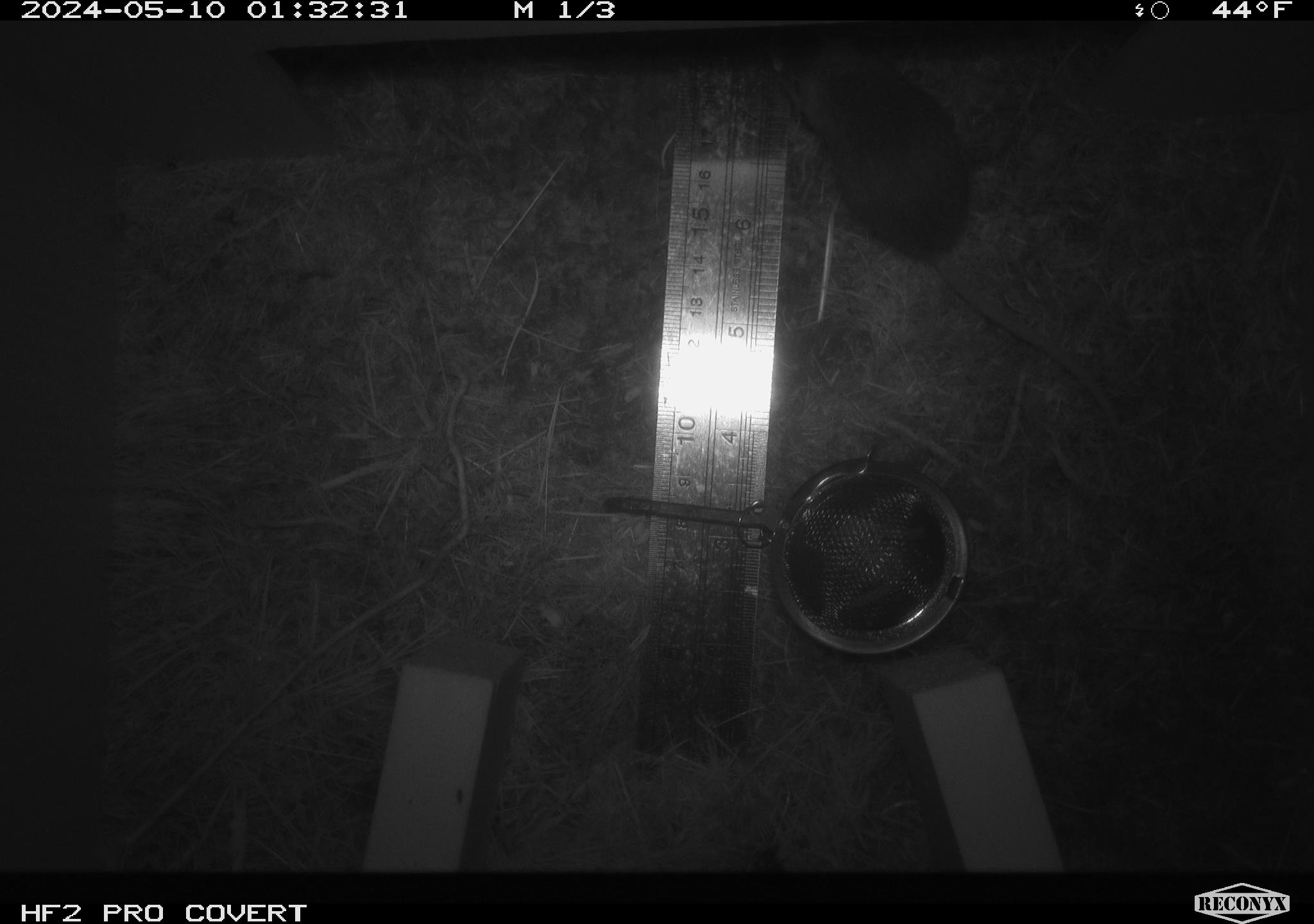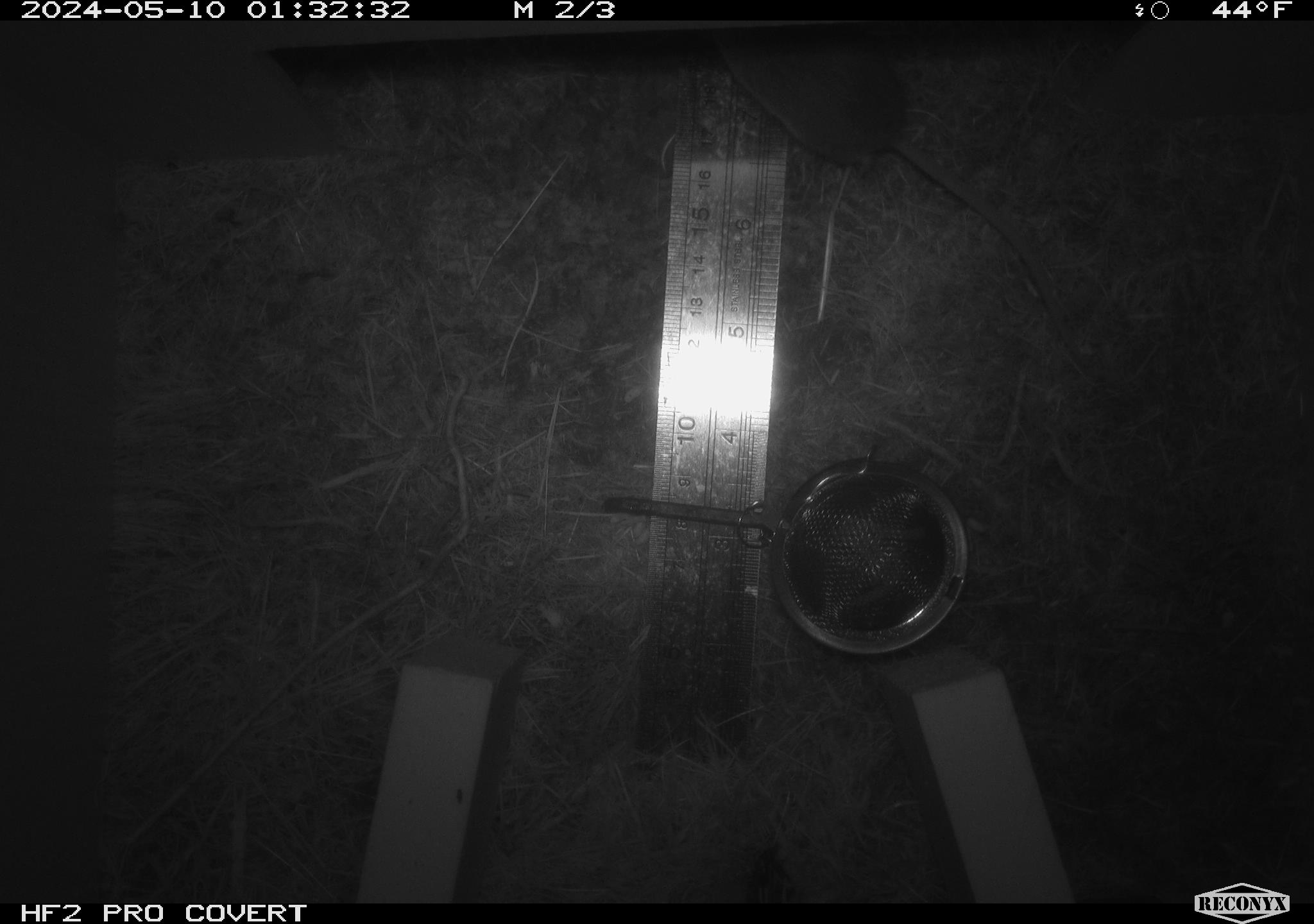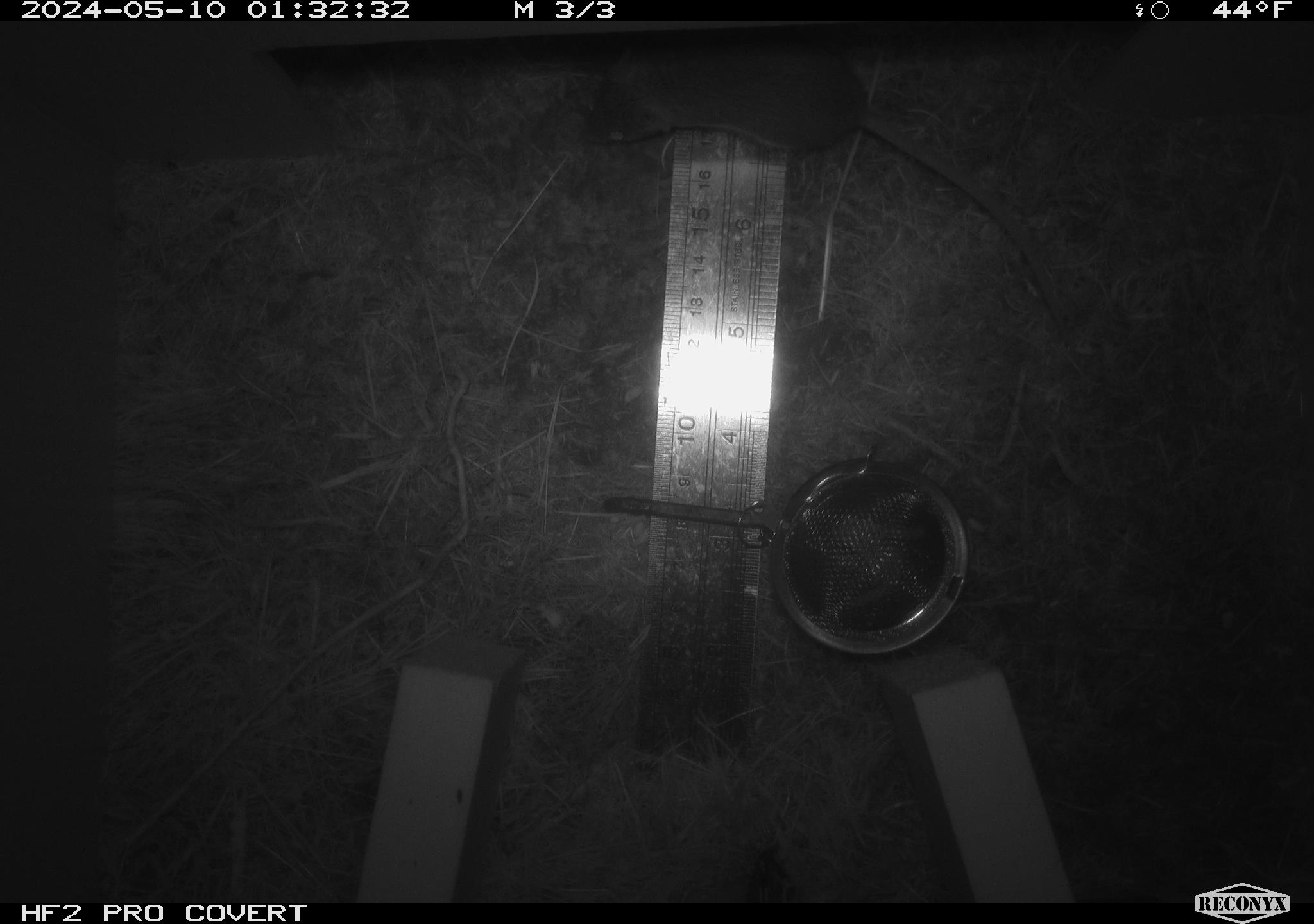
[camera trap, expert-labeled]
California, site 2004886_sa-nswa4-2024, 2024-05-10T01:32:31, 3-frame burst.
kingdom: Animalia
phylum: Chordata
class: Mammalia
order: Rodentia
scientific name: Rodentia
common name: mouse species